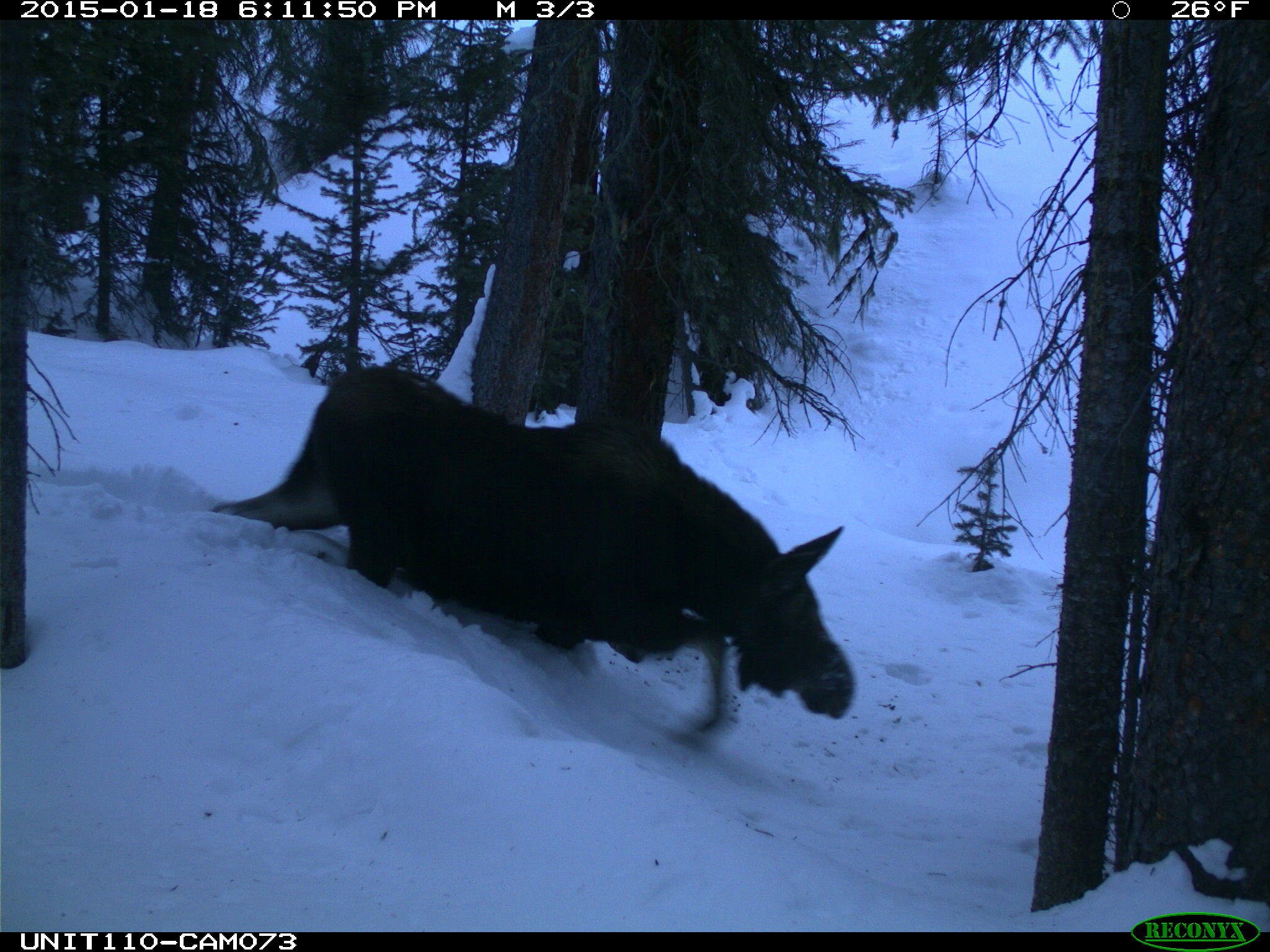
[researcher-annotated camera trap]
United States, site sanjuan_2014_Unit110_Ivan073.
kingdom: Animalia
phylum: Chordata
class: Mammalia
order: Artiodactyla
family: Cervidae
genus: Alces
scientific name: Alces alces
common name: moose